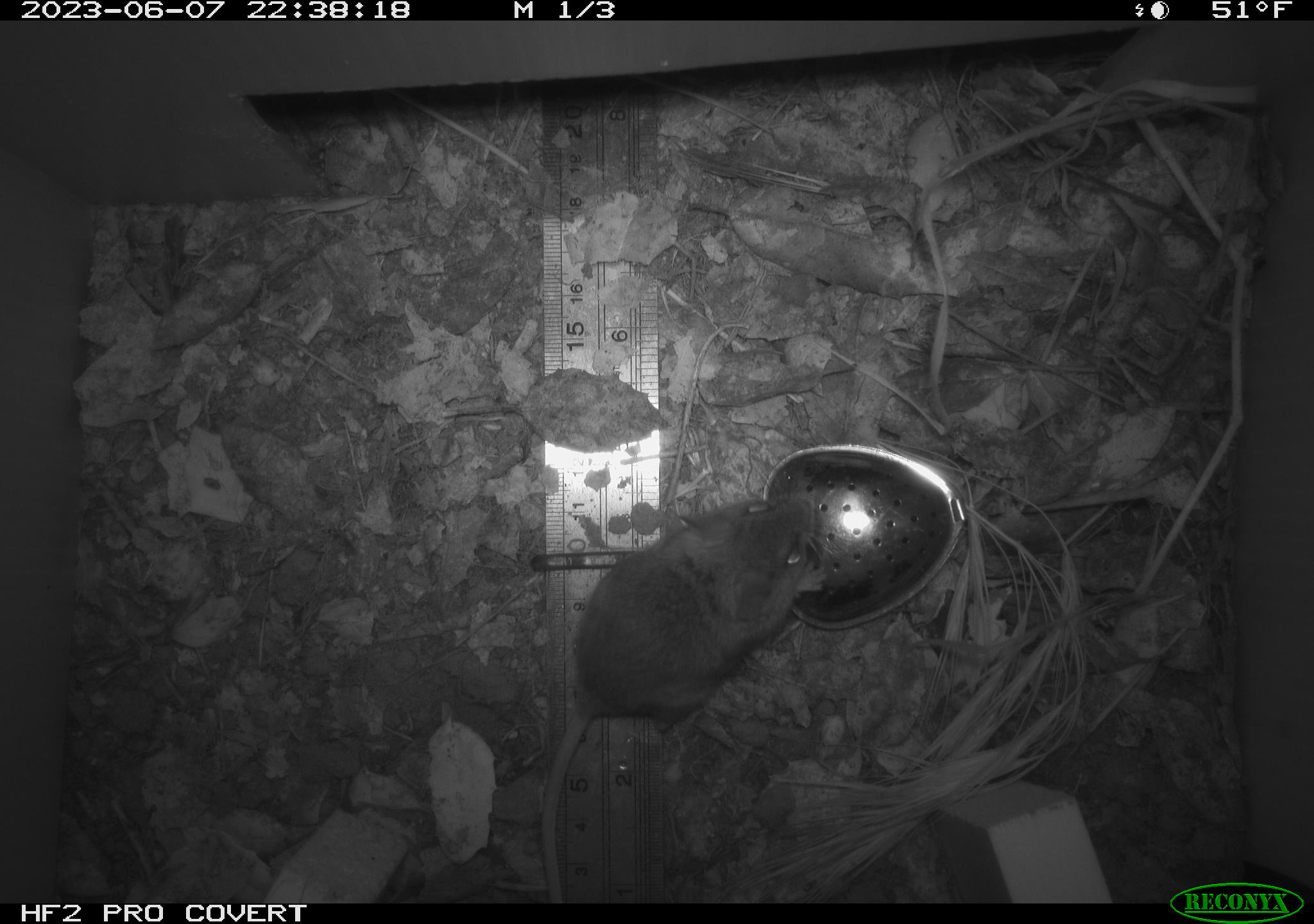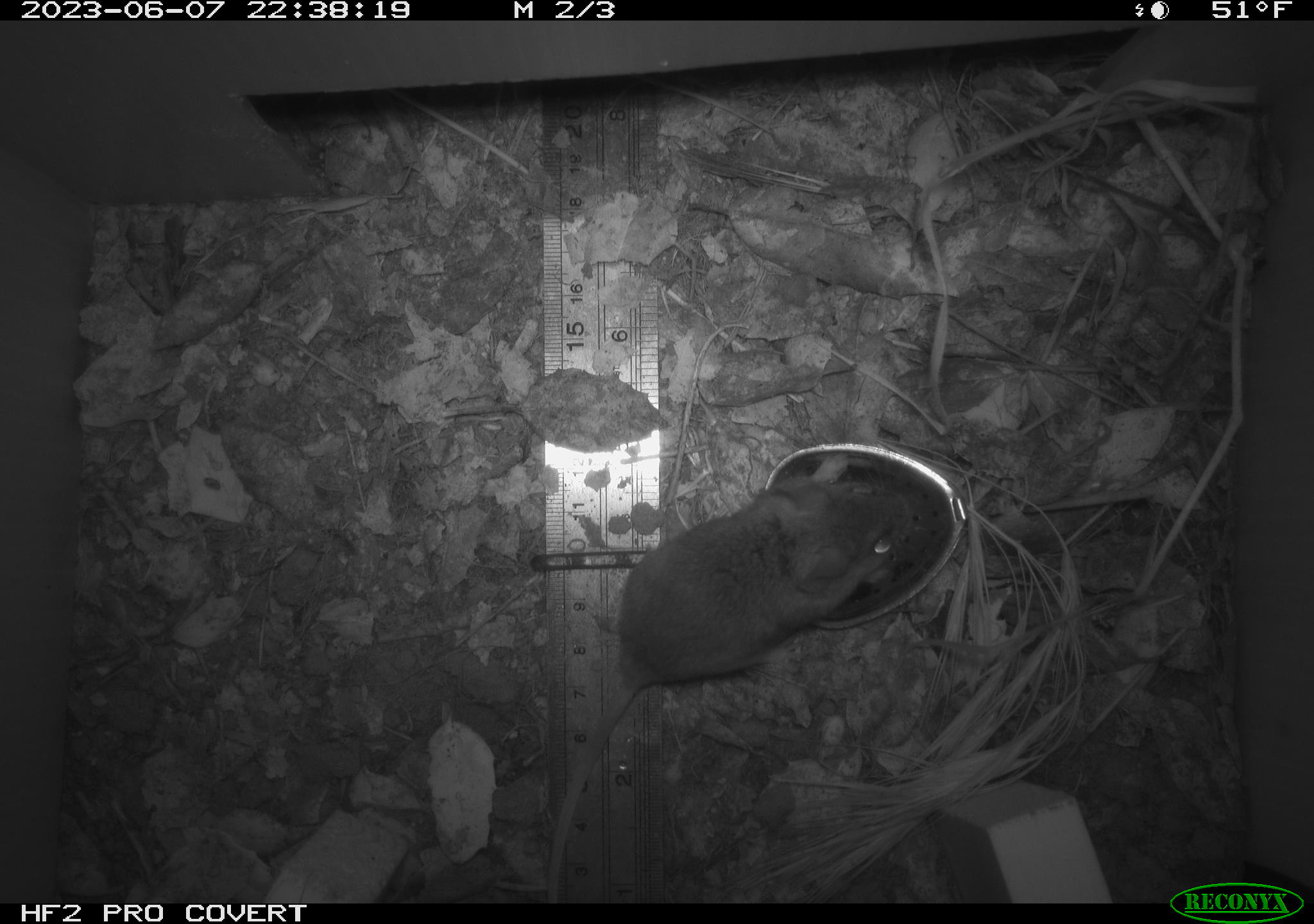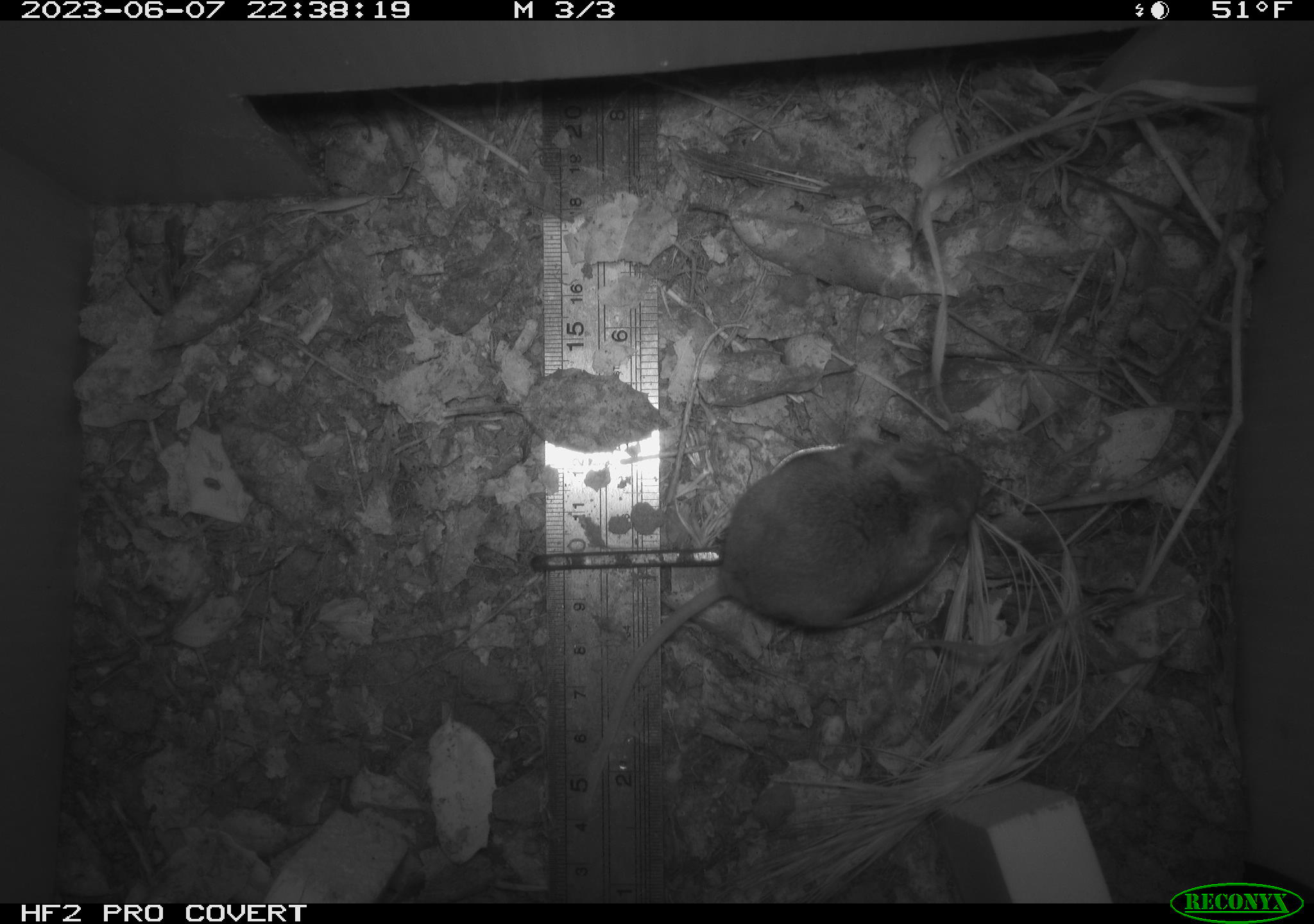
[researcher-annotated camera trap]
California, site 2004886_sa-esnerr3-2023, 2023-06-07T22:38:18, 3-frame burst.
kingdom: Animalia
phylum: Chordata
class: Mammalia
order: Rodentia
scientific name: Rodentia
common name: mouse species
Mouse species (Rodentia).